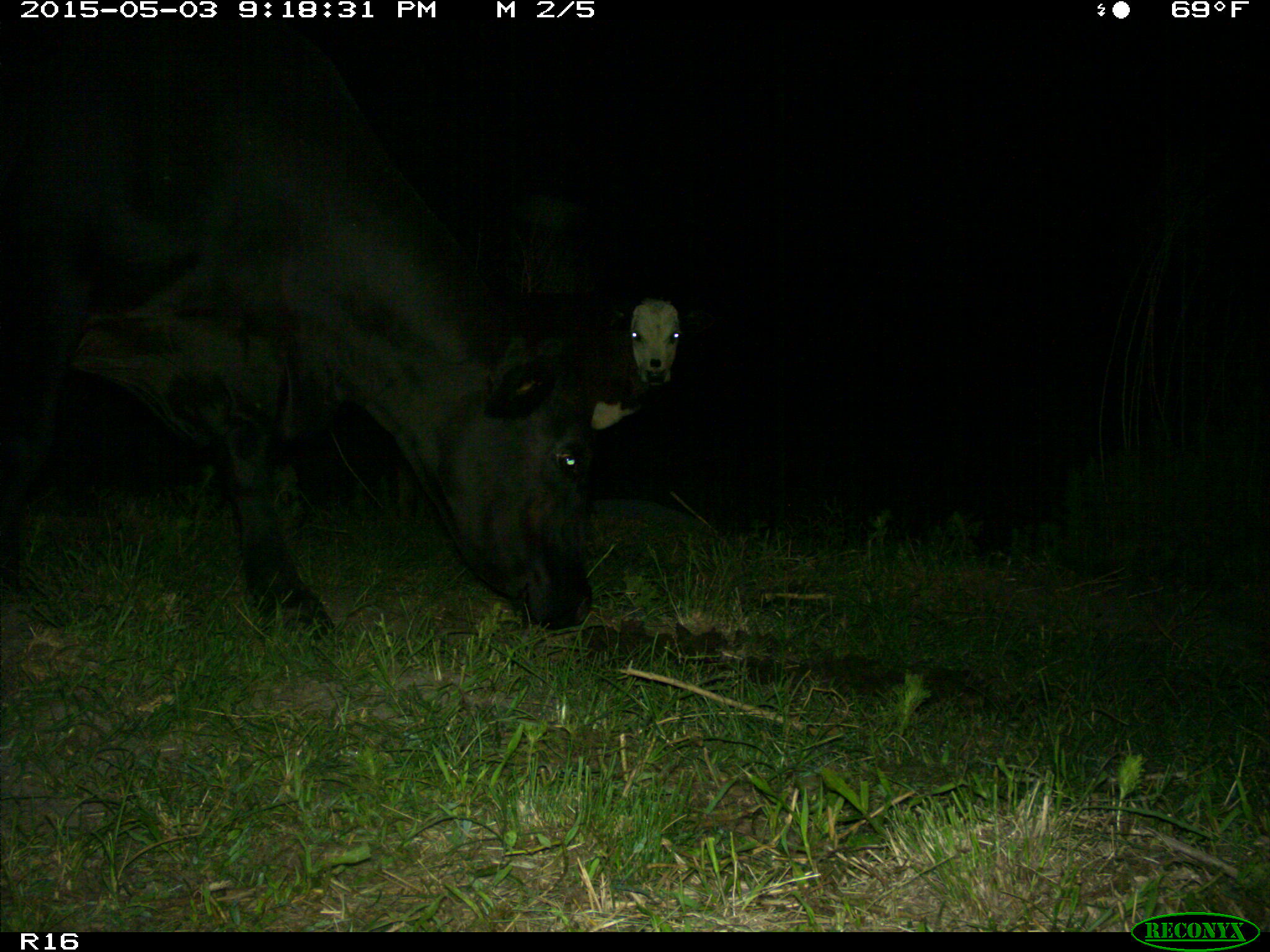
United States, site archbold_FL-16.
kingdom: Animalia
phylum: Chordata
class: Mammalia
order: Artiodactyla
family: Bovidae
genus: Bos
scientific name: Bos taurus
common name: domestic cow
Bos taurus (domestic cow).